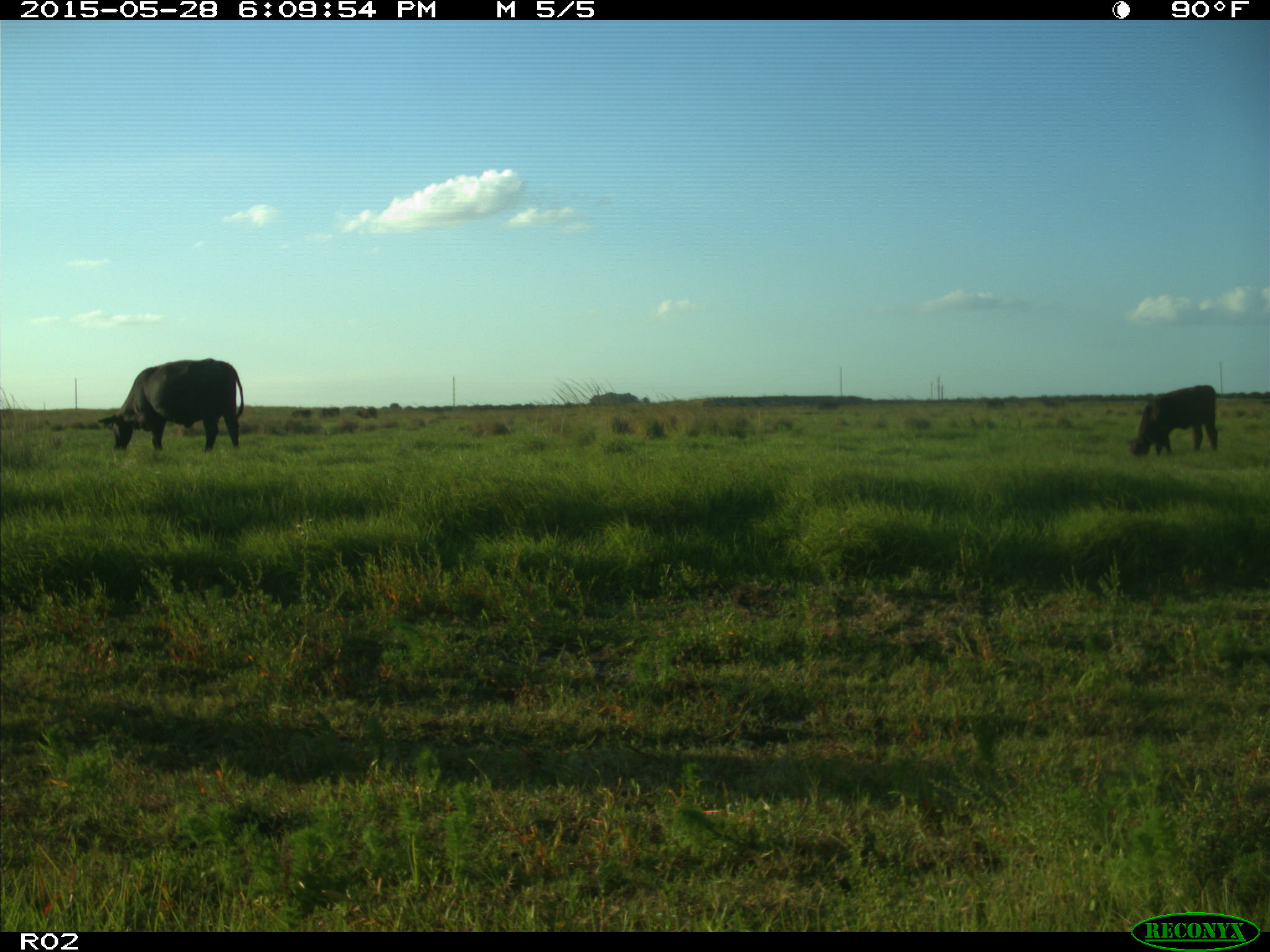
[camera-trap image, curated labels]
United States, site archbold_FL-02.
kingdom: Animalia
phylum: Chordata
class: Mammalia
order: Artiodactyla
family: Bovidae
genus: Bos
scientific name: Bos taurus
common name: domestic cow